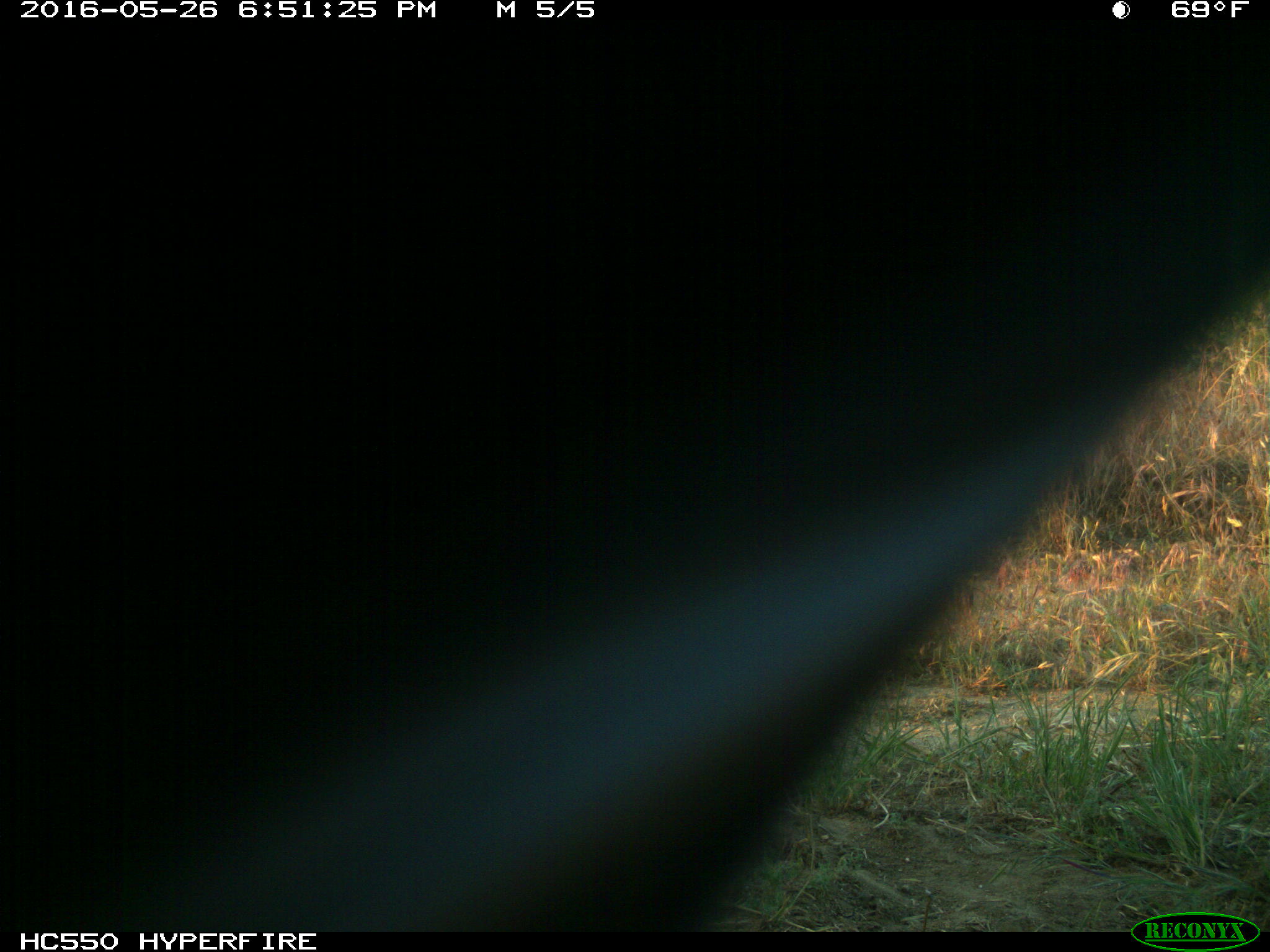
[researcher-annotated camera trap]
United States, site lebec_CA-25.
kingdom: Animalia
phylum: Chordata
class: Mammalia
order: Artiodactyla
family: Bovidae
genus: Bos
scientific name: Bos taurus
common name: domestic cow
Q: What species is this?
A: Bos taurus (domestic cow).